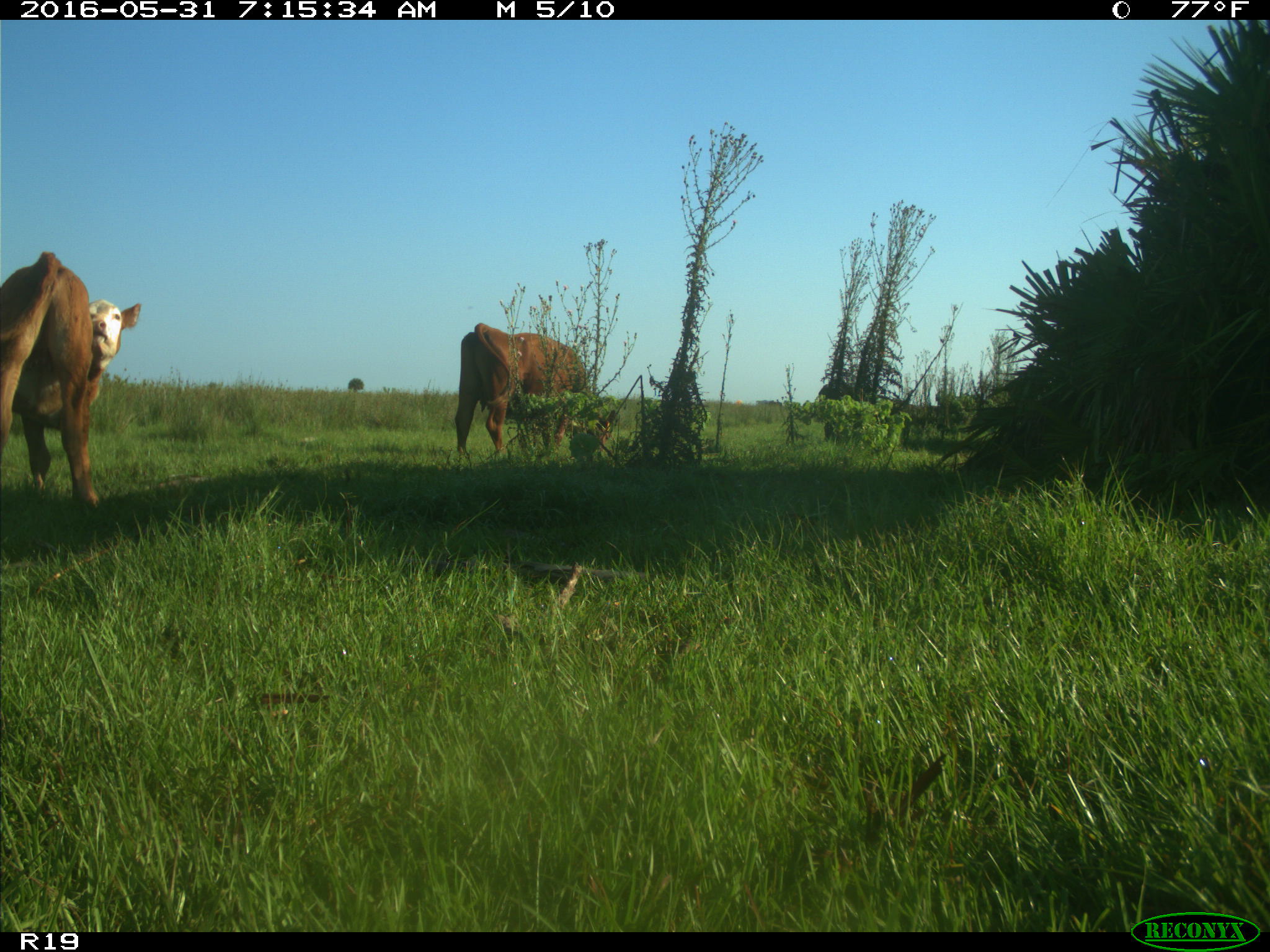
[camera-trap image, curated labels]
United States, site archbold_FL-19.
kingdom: Animalia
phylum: Chordata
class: Mammalia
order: Artiodactyla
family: Bovidae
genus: Bos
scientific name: Bos taurus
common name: domestic cow